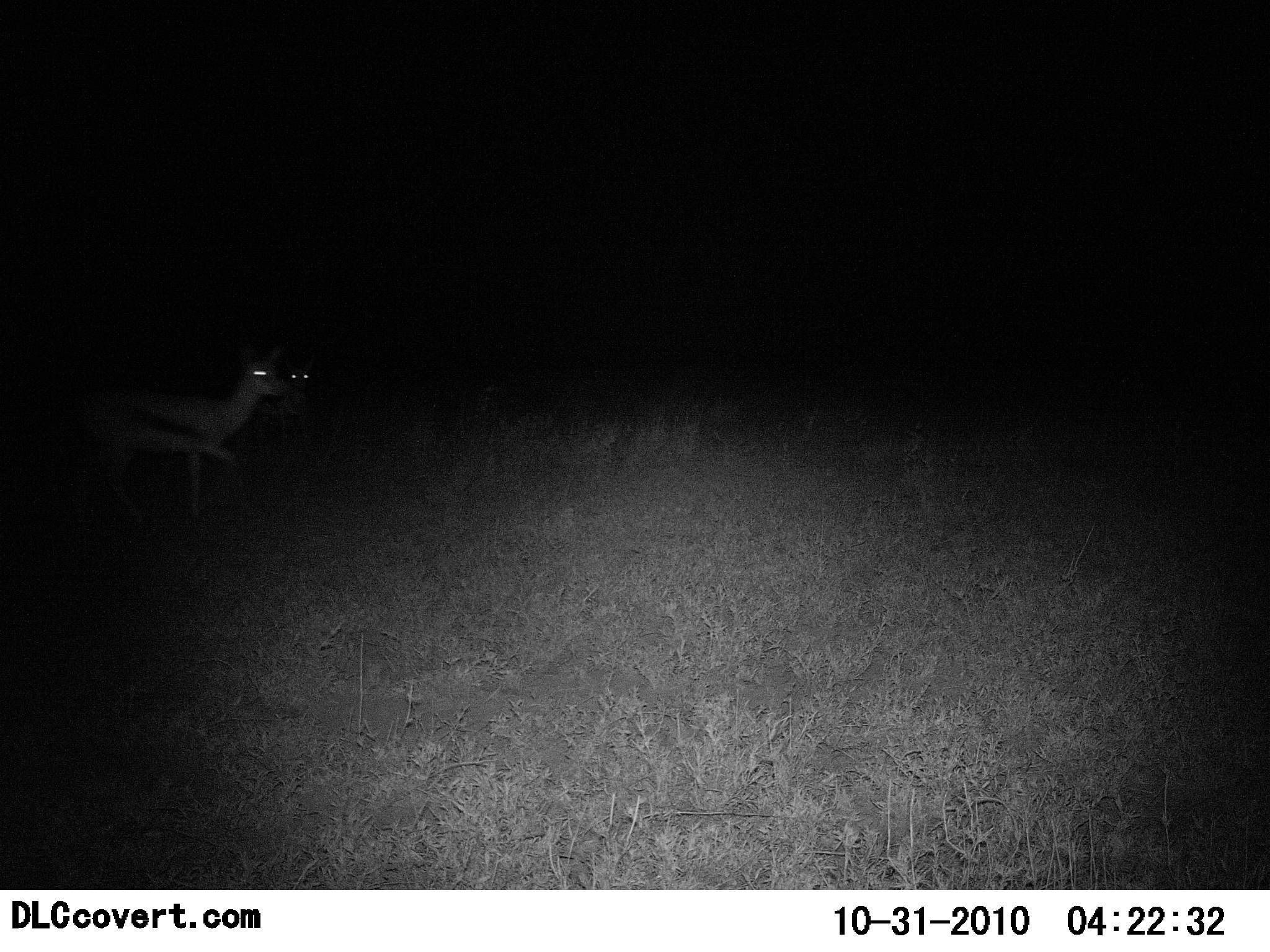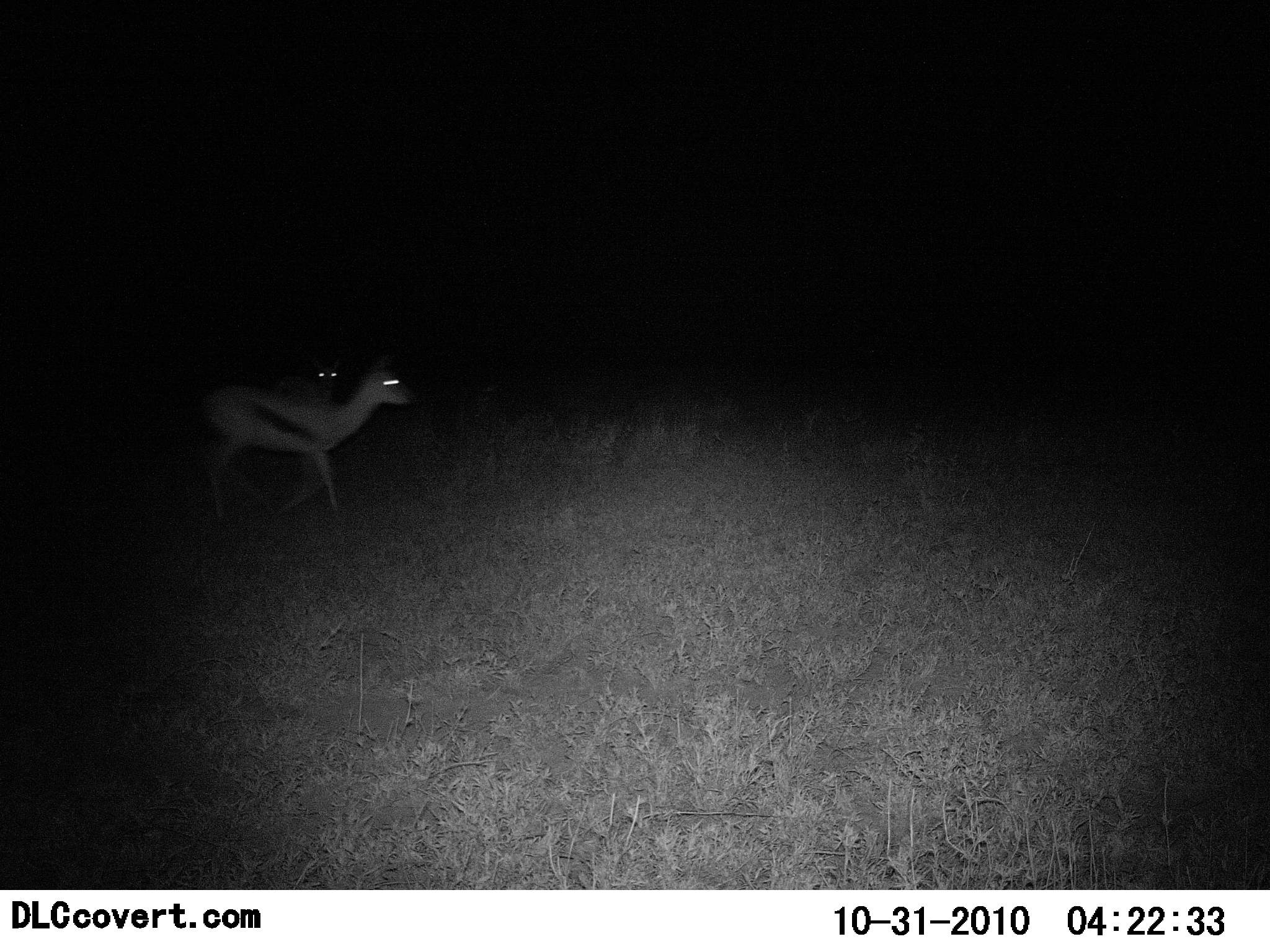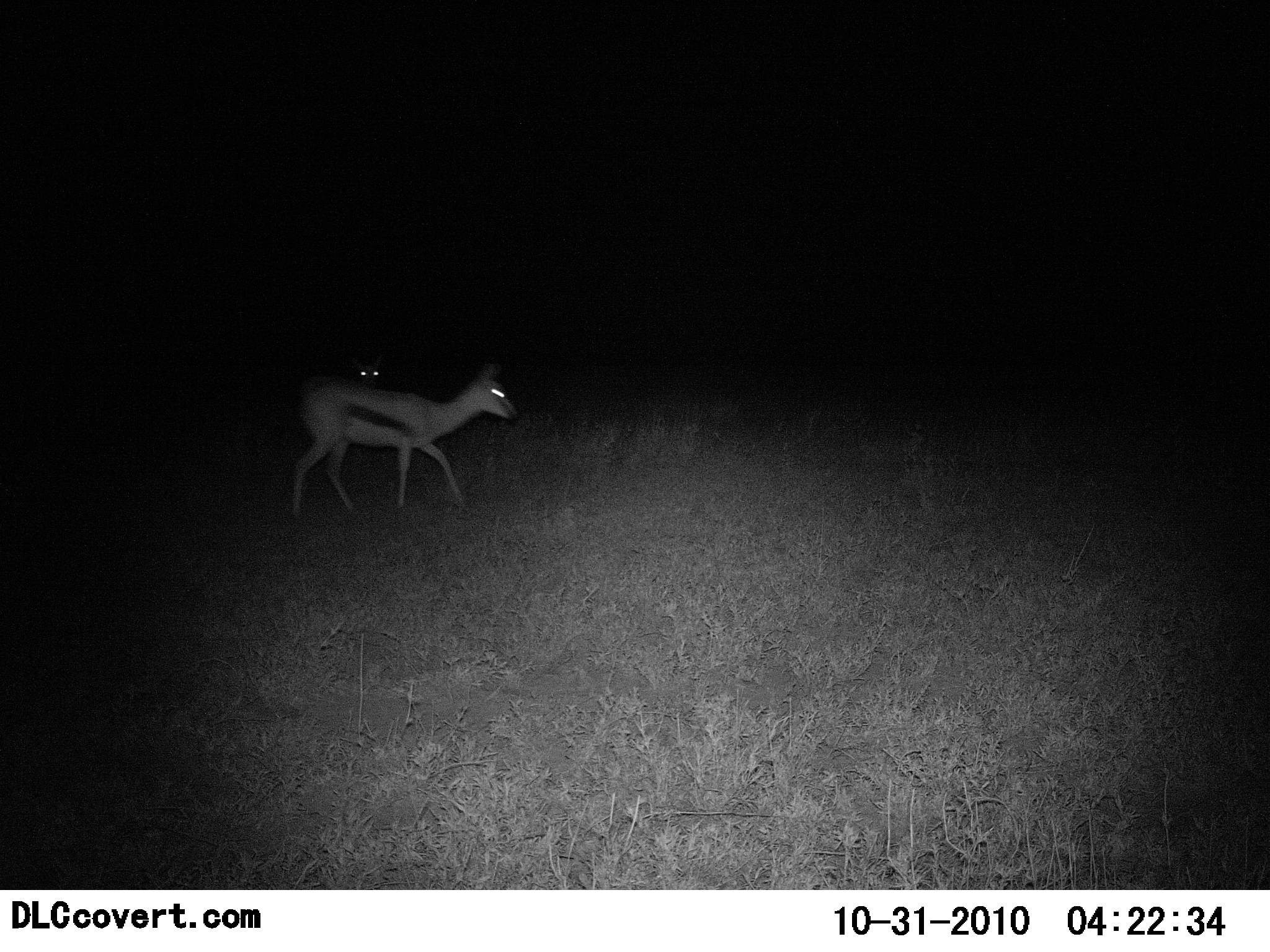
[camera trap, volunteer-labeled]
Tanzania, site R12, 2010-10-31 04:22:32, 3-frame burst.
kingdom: Animalia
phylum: Chordata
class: Mammalia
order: Artiodactyla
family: Bovidae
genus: Eudorcas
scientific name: Eudorcas thomsonii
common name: thomson's gazelle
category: gazellethomsons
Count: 2.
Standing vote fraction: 17%.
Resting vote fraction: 0%.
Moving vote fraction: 92%.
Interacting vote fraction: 0%.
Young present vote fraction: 0%.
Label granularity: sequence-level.